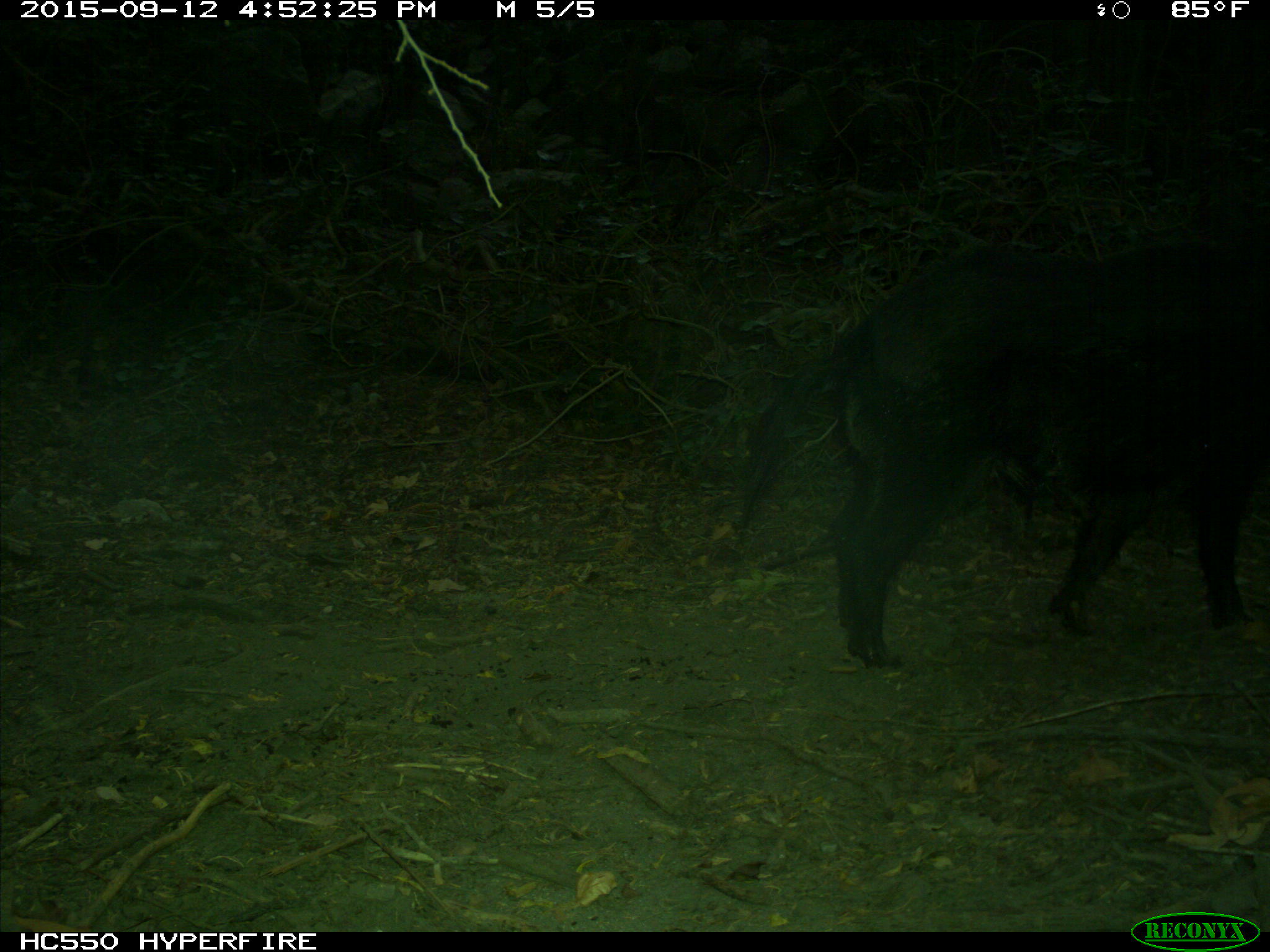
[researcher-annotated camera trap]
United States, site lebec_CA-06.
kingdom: Animalia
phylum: Chordata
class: Mammalia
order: Artiodactyla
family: Suidae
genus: Sus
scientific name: Sus scrofa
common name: wild boar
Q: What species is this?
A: Sus scrofa (wild boar).